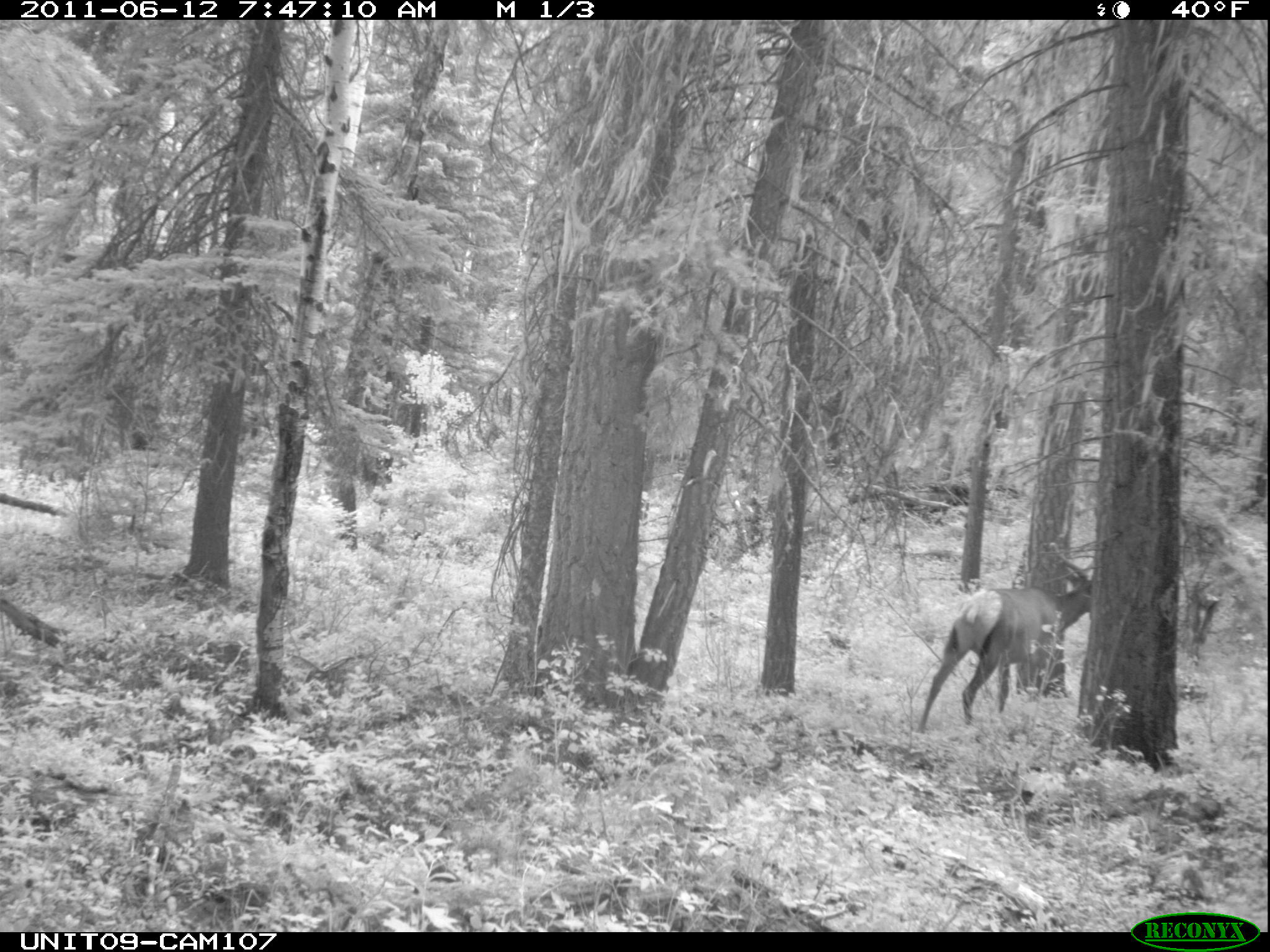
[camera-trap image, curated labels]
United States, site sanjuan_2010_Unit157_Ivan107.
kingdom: Animalia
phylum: Chordata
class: Mammalia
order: Artiodactyla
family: Cervidae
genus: Cervus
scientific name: Cervus elaphus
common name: red deer